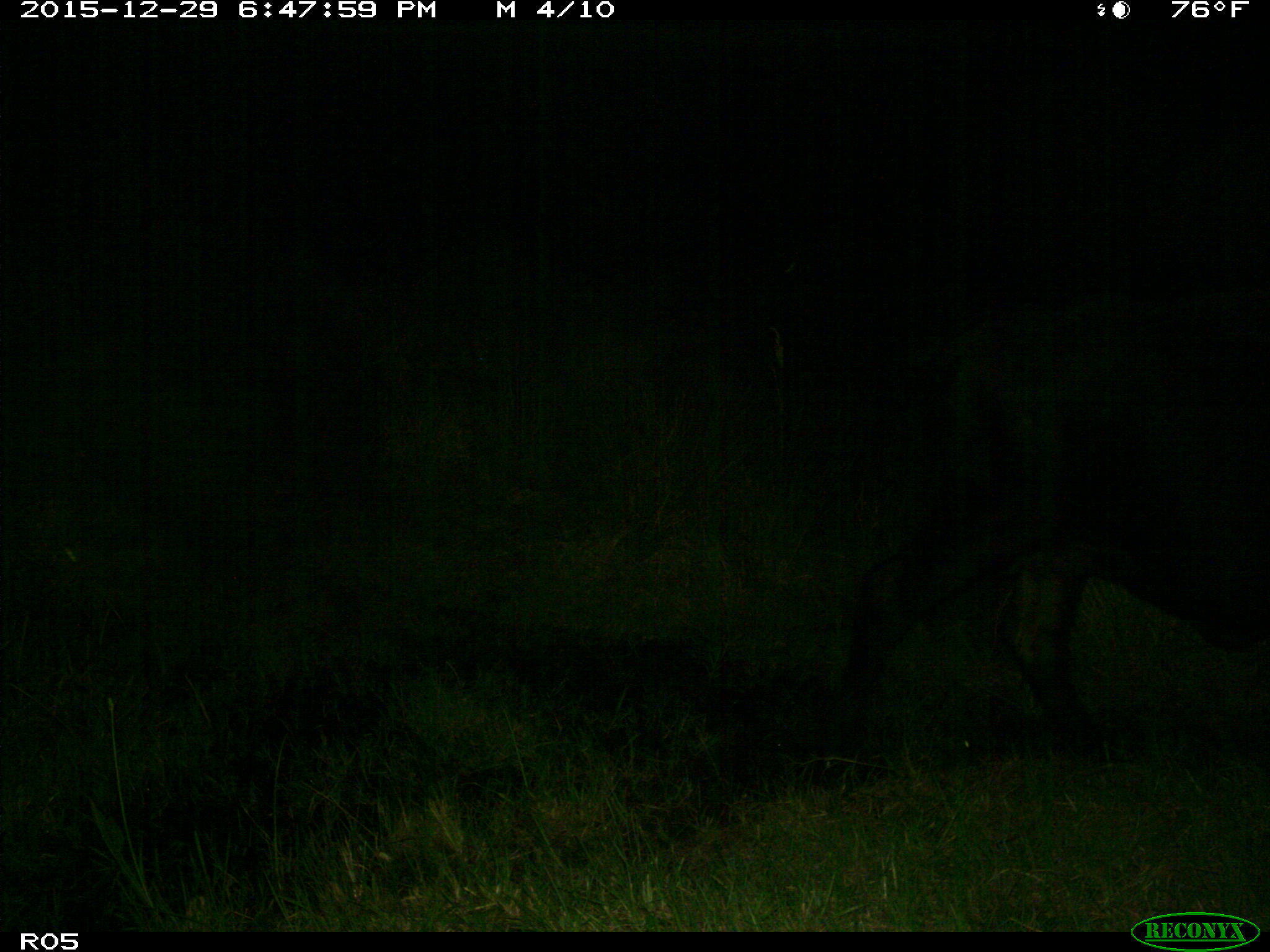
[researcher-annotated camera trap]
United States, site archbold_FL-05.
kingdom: Animalia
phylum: Chordata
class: Mammalia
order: Artiodactyla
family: Bovidae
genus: Bos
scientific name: Bos taurus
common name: domestic cow